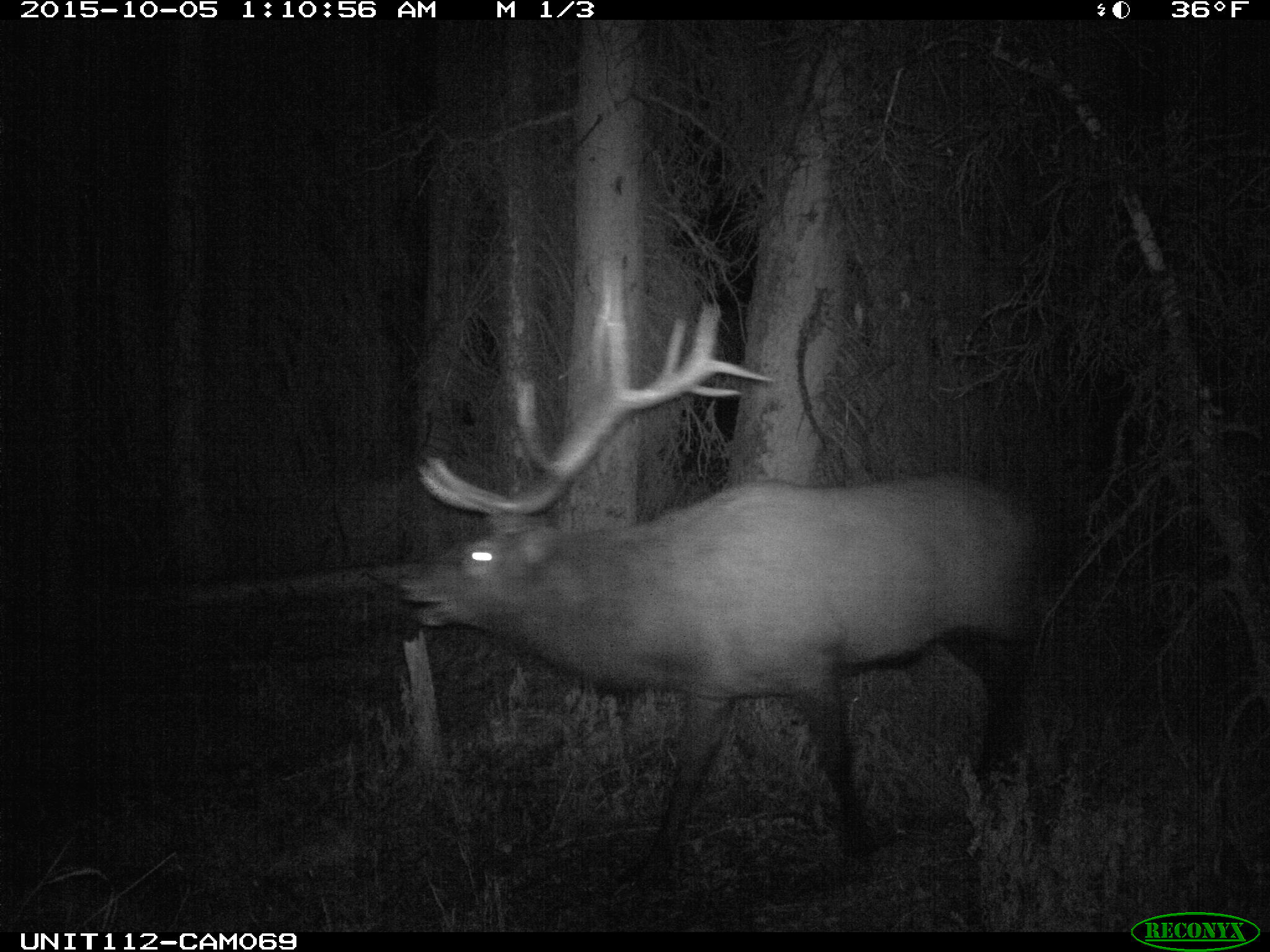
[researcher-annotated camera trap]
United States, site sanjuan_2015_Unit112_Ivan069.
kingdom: Animalia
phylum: Chordata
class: Mammalia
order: Artiodactyla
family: Cervidae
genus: Cervus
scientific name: Cervus elaphus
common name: red deer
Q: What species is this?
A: Cervus elaphus (red deer).